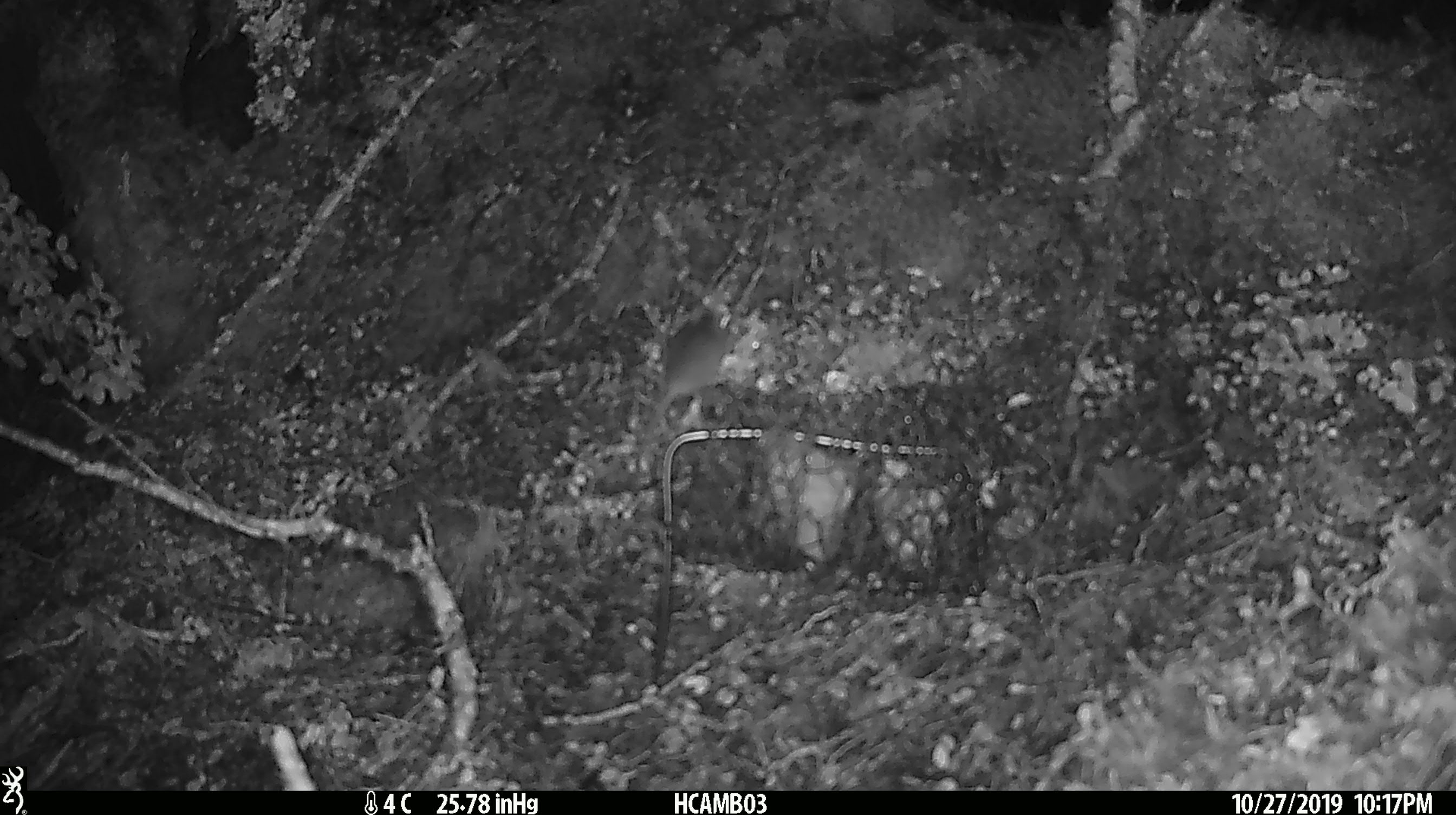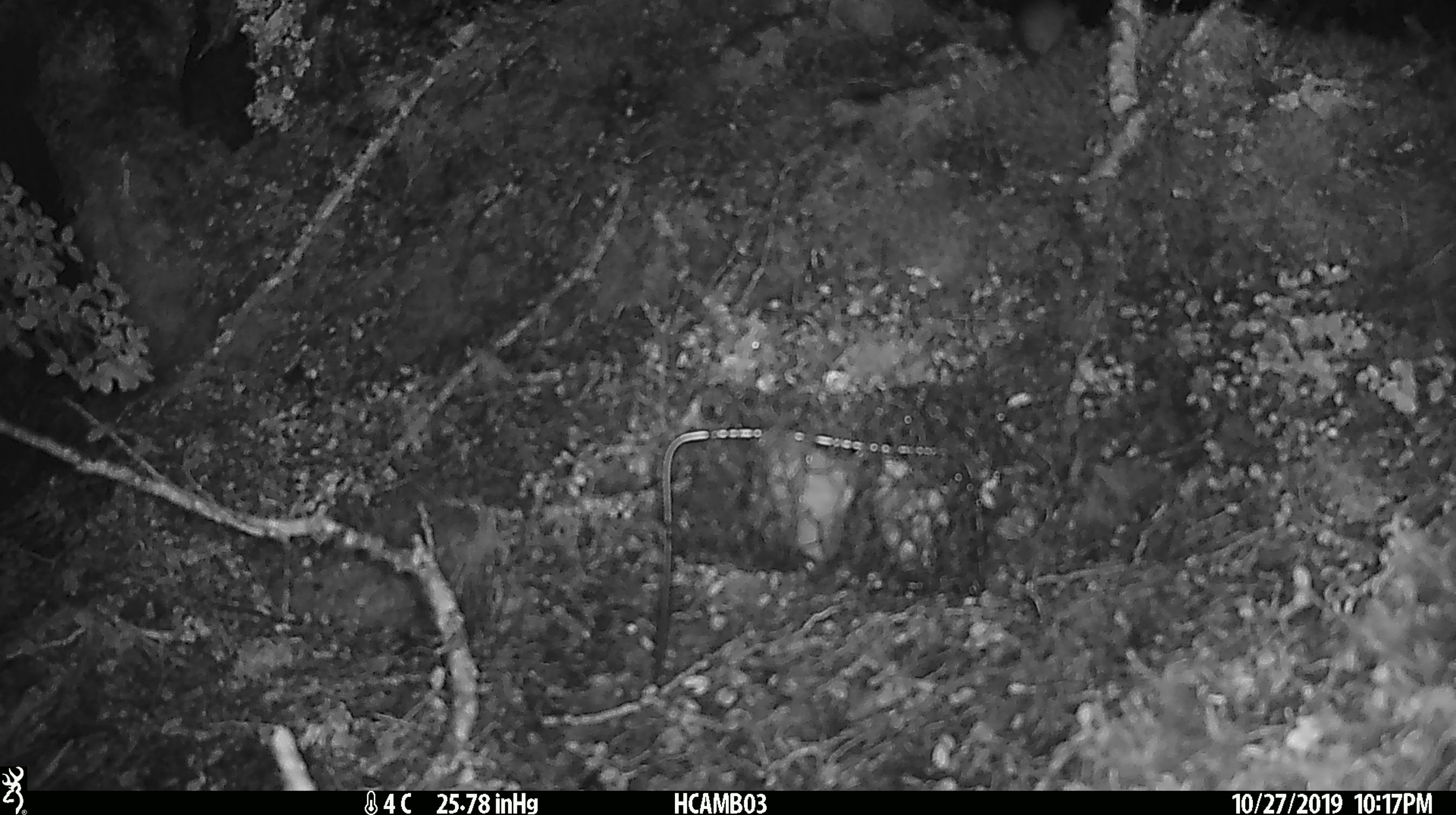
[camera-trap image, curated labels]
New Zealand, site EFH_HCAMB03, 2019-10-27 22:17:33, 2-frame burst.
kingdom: Animalia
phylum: Chordata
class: Mammalia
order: Rodentia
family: Muridae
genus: Mus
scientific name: Mus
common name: mouse